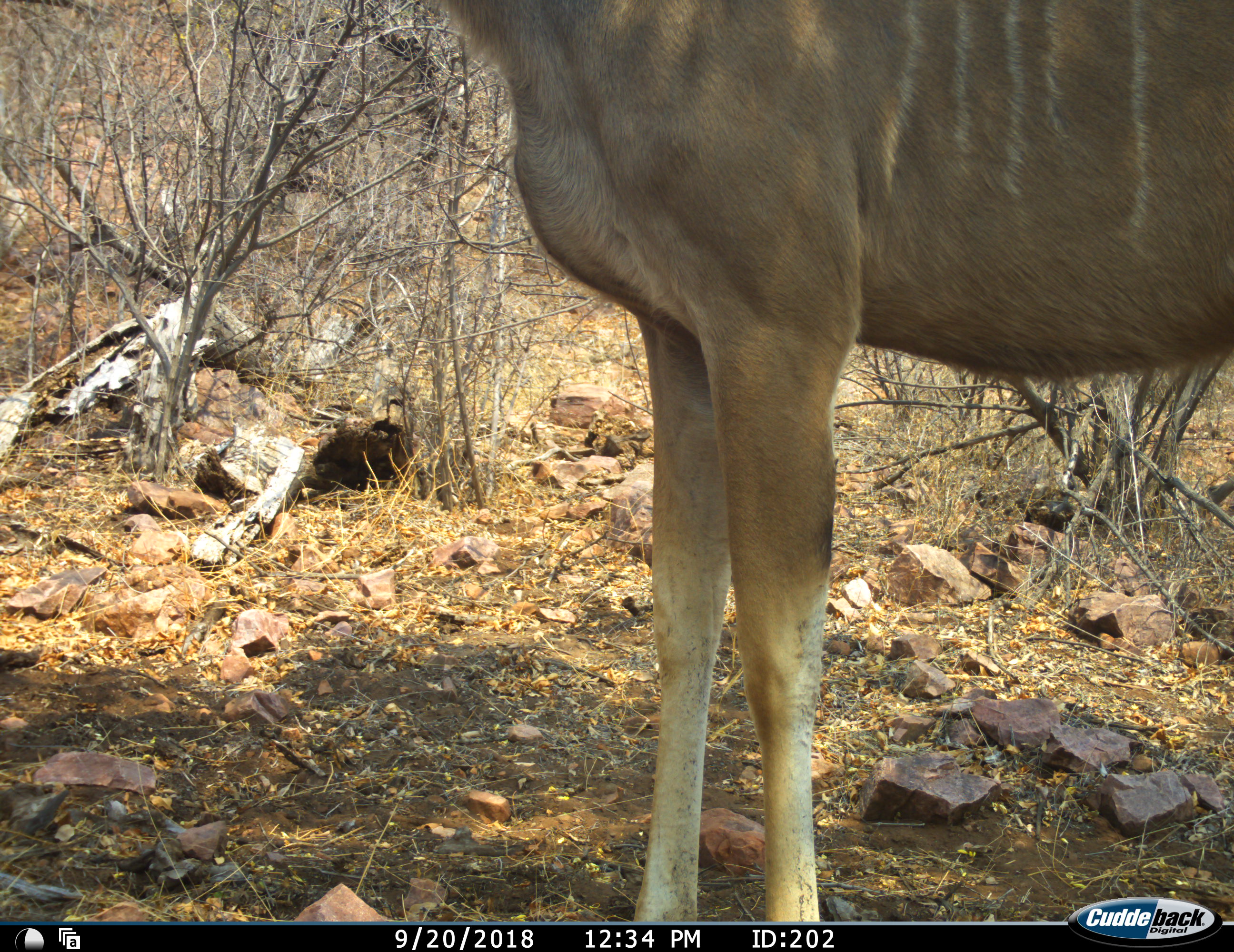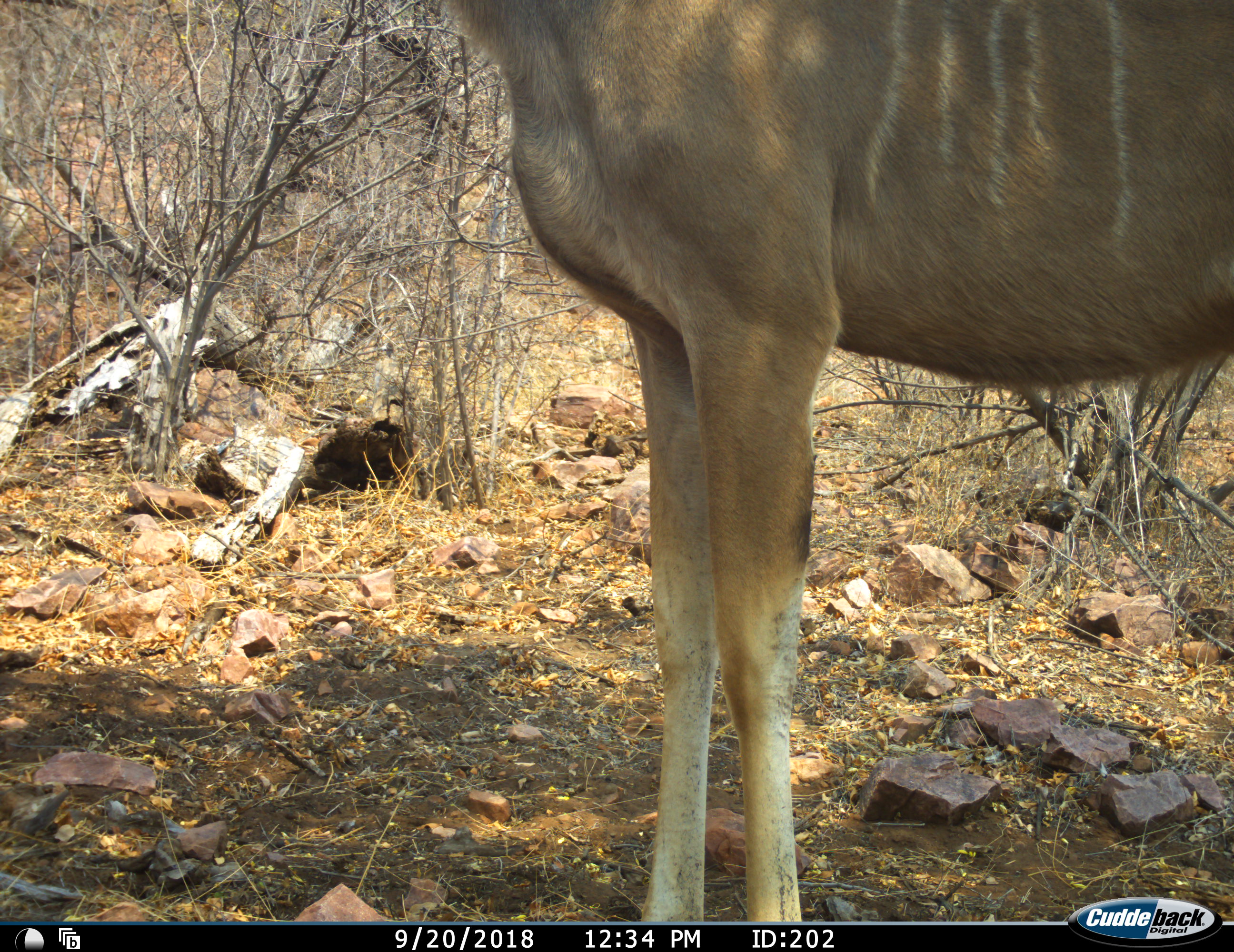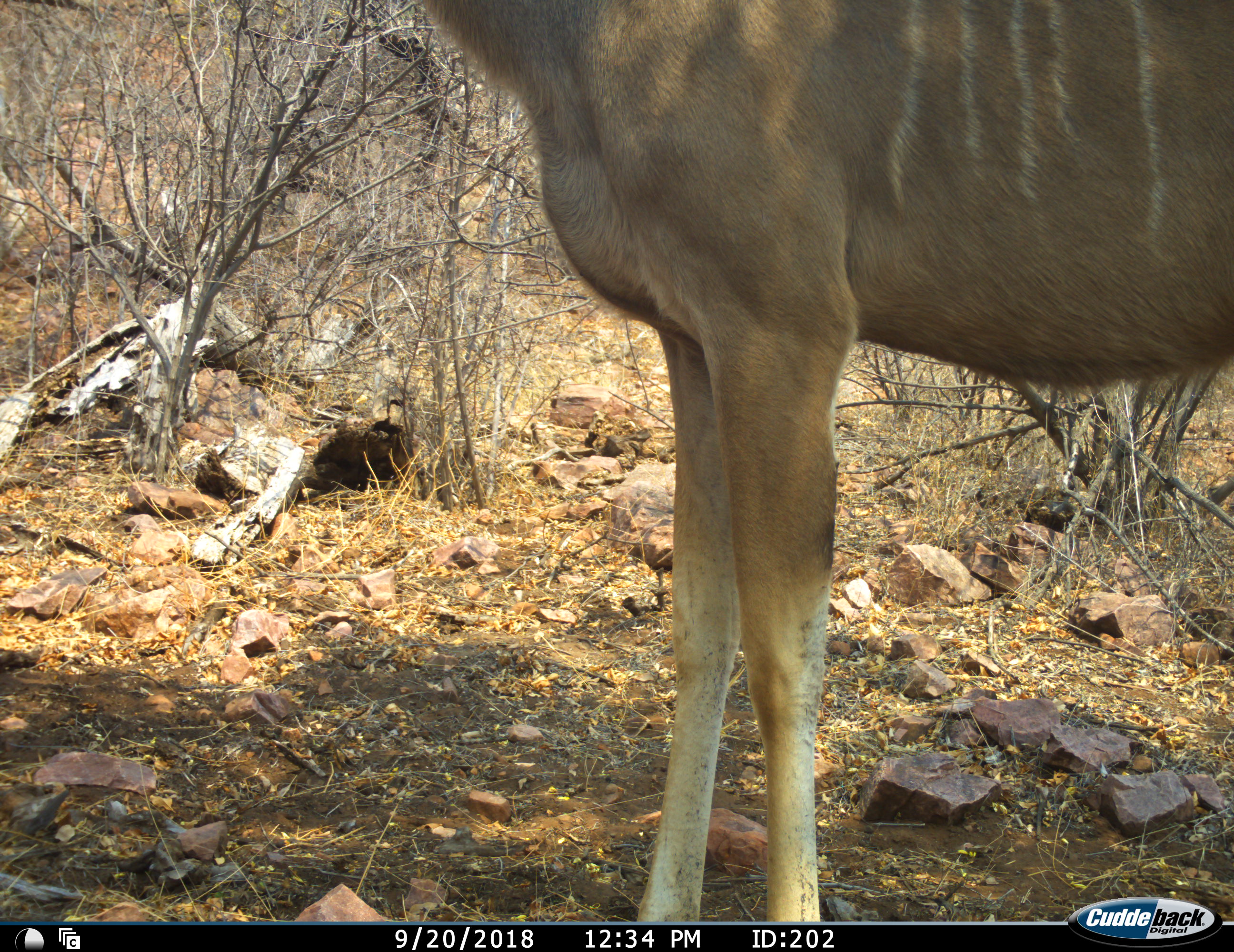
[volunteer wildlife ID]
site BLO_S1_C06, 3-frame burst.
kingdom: Animalia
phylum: Chordata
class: Mammalia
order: Artiodactyla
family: Bovidae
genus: Tragelaphus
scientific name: Tragelaphus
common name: kudu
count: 1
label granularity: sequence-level